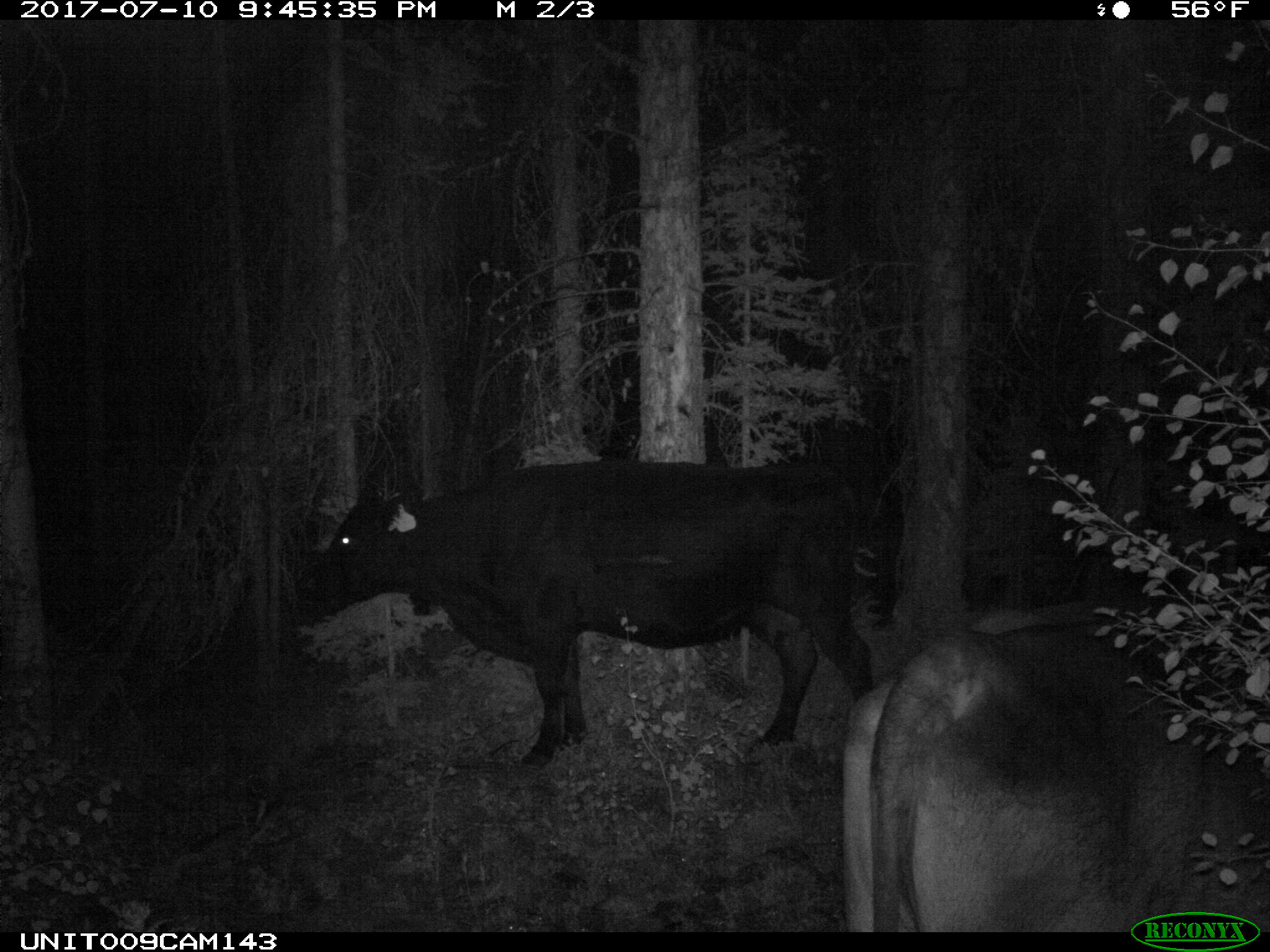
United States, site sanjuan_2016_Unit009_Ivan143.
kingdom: Animalia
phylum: Chordata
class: Mammalia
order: Artiodactyla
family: Bovidae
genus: Bos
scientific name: Bos taurus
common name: domestic cow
Bos taurus (domestic cow).